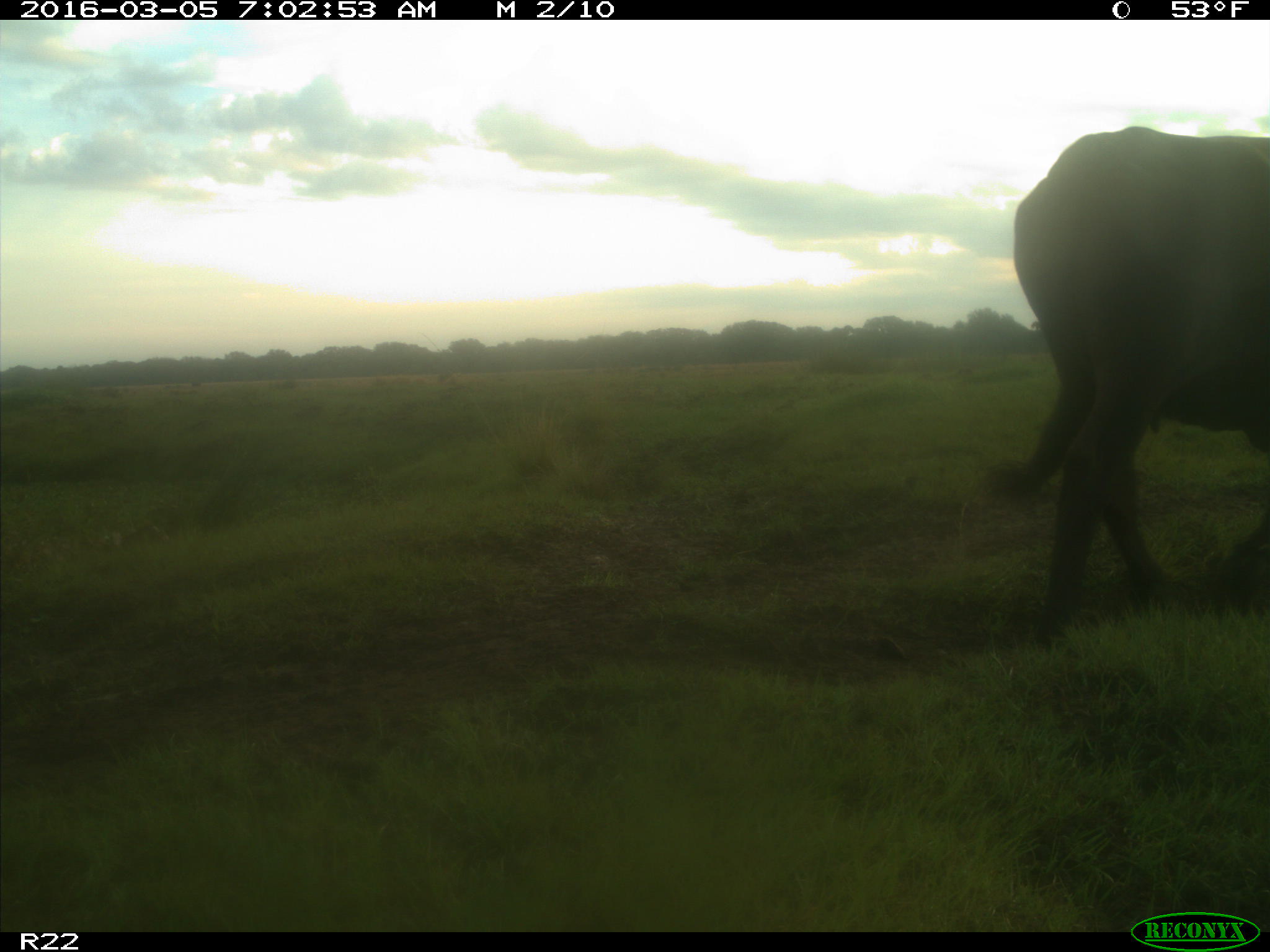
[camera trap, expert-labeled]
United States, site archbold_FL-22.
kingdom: Animalia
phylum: Chordata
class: Mammalia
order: Artiodactyla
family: Bovidae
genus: Bos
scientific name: Bos taurus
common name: domestic cow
Bos taurus (domestic cow).